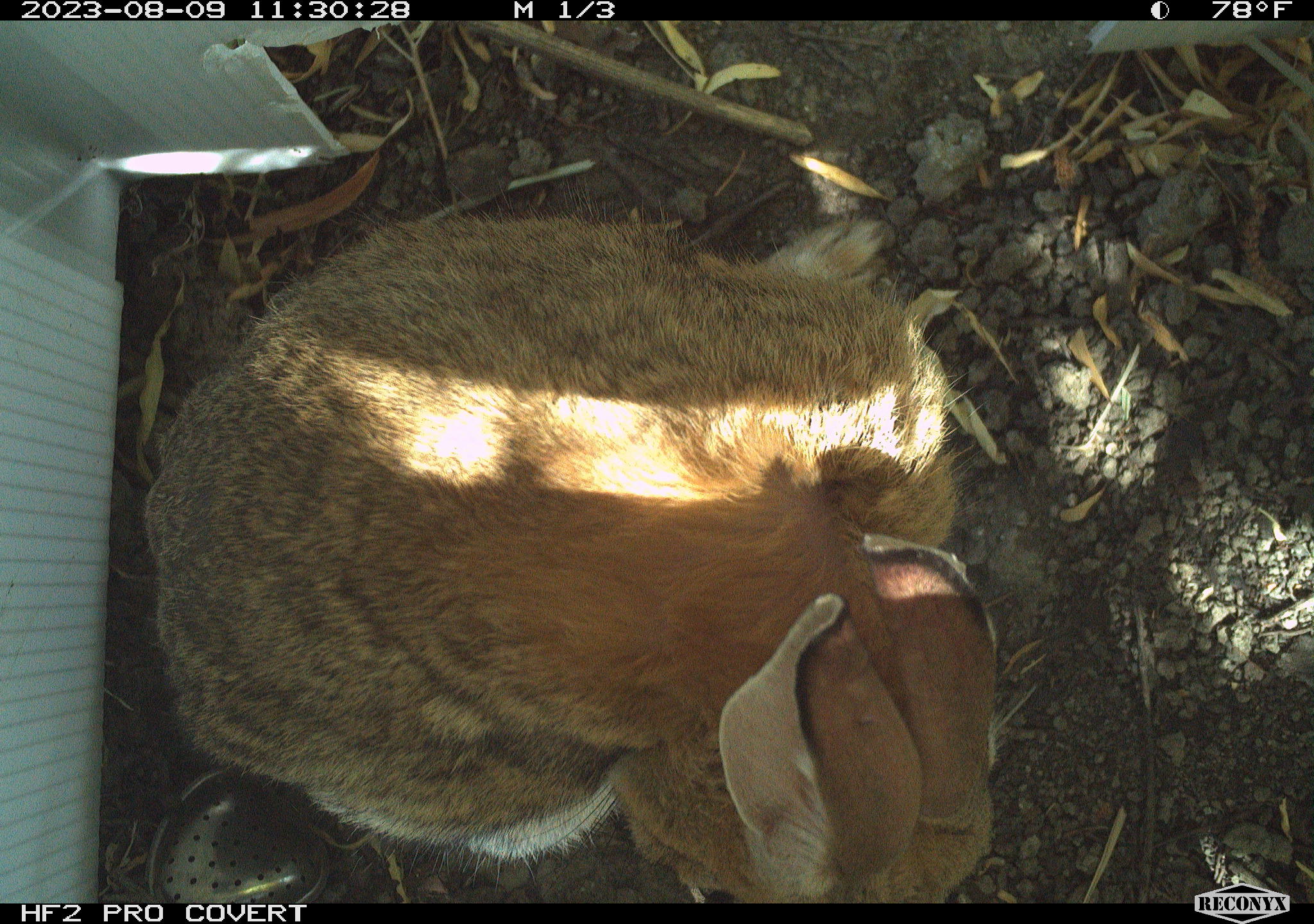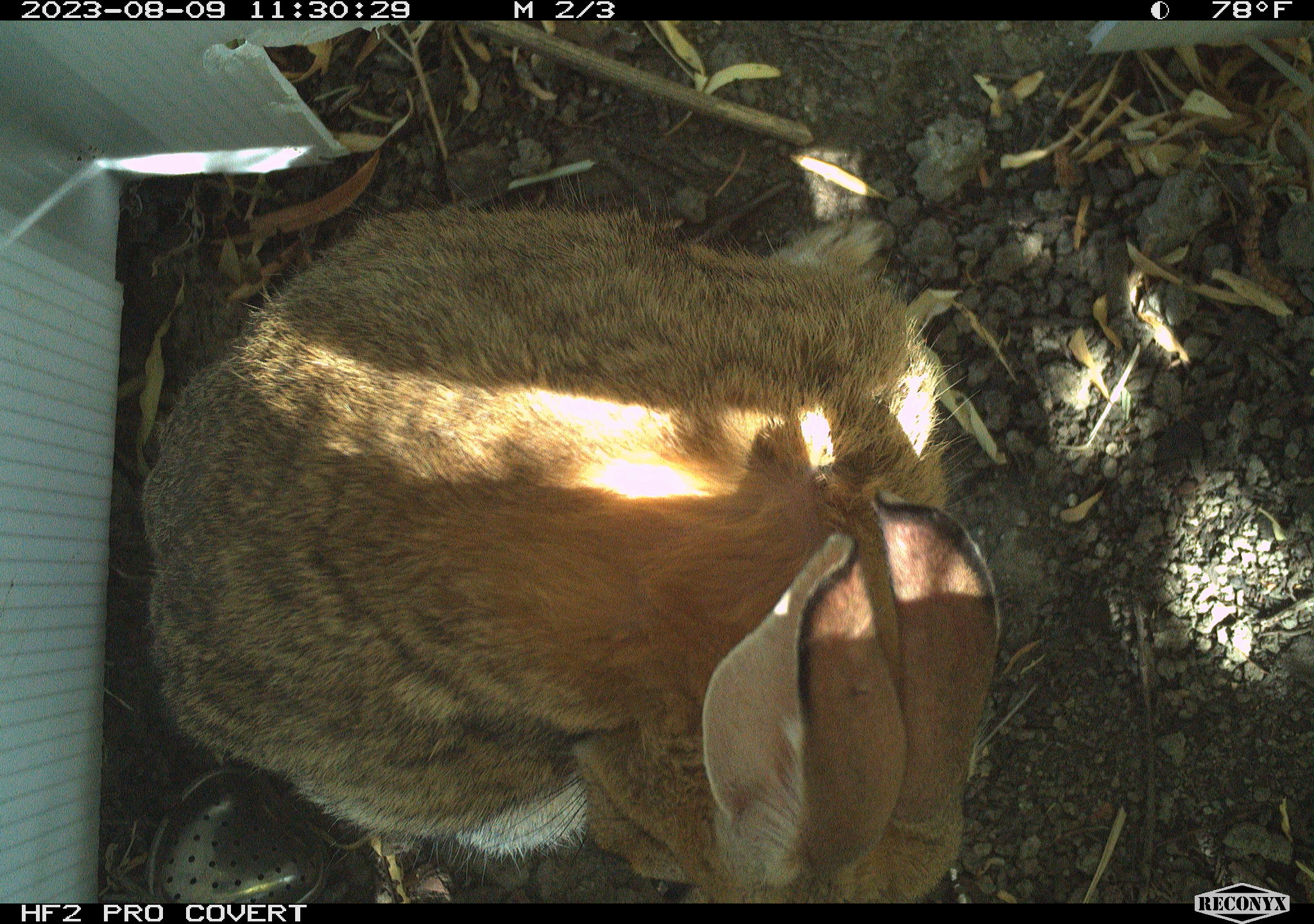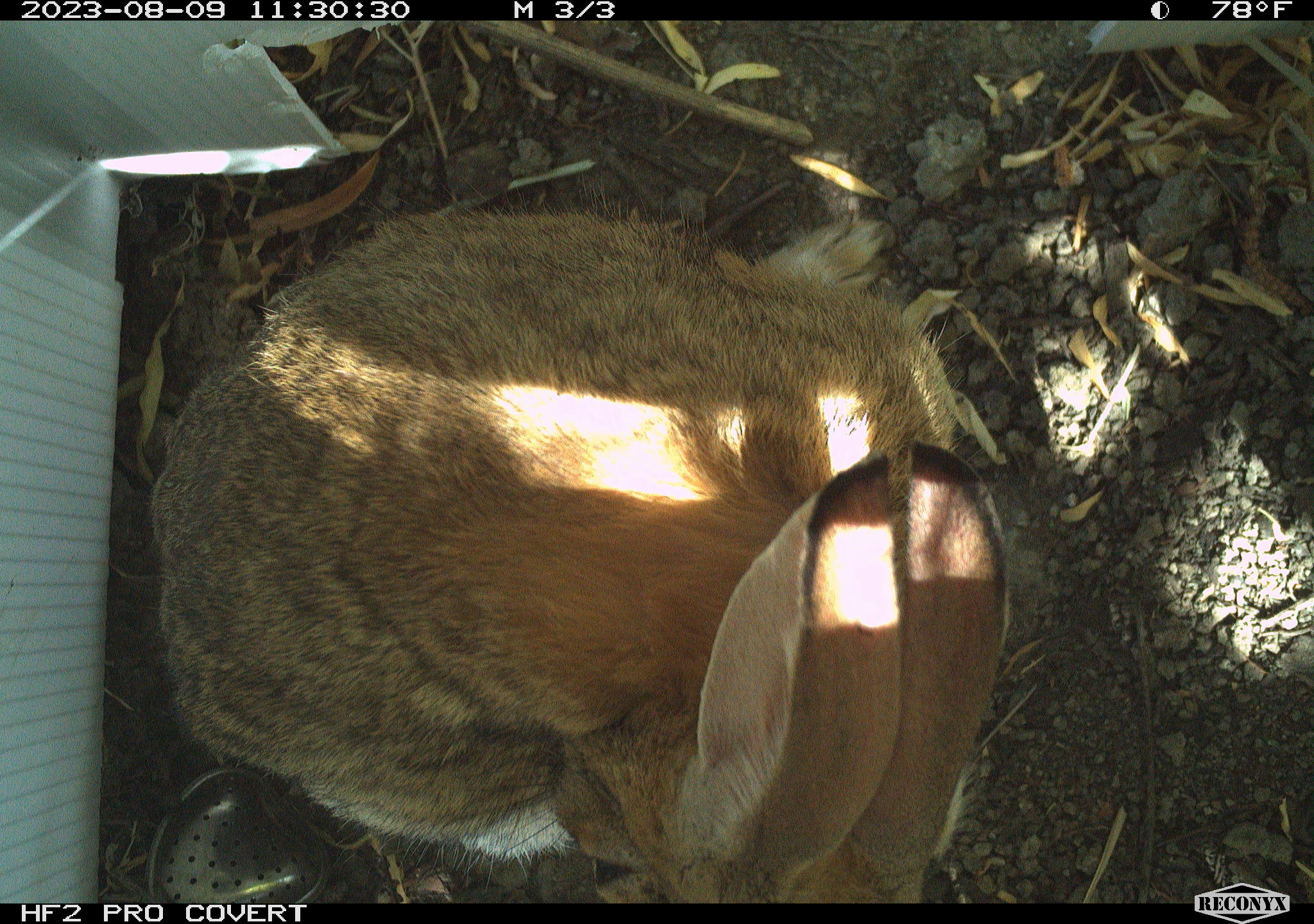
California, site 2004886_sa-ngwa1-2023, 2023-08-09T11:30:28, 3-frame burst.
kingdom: Animalia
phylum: Chordata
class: Mammalia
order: Lagomorpha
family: Leporidae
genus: Sylvilagus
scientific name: Sylvilagus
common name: cottontail rabbits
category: sylvilagus species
Sylvilagus species (cottontail rabbits) (Sylvilagus).